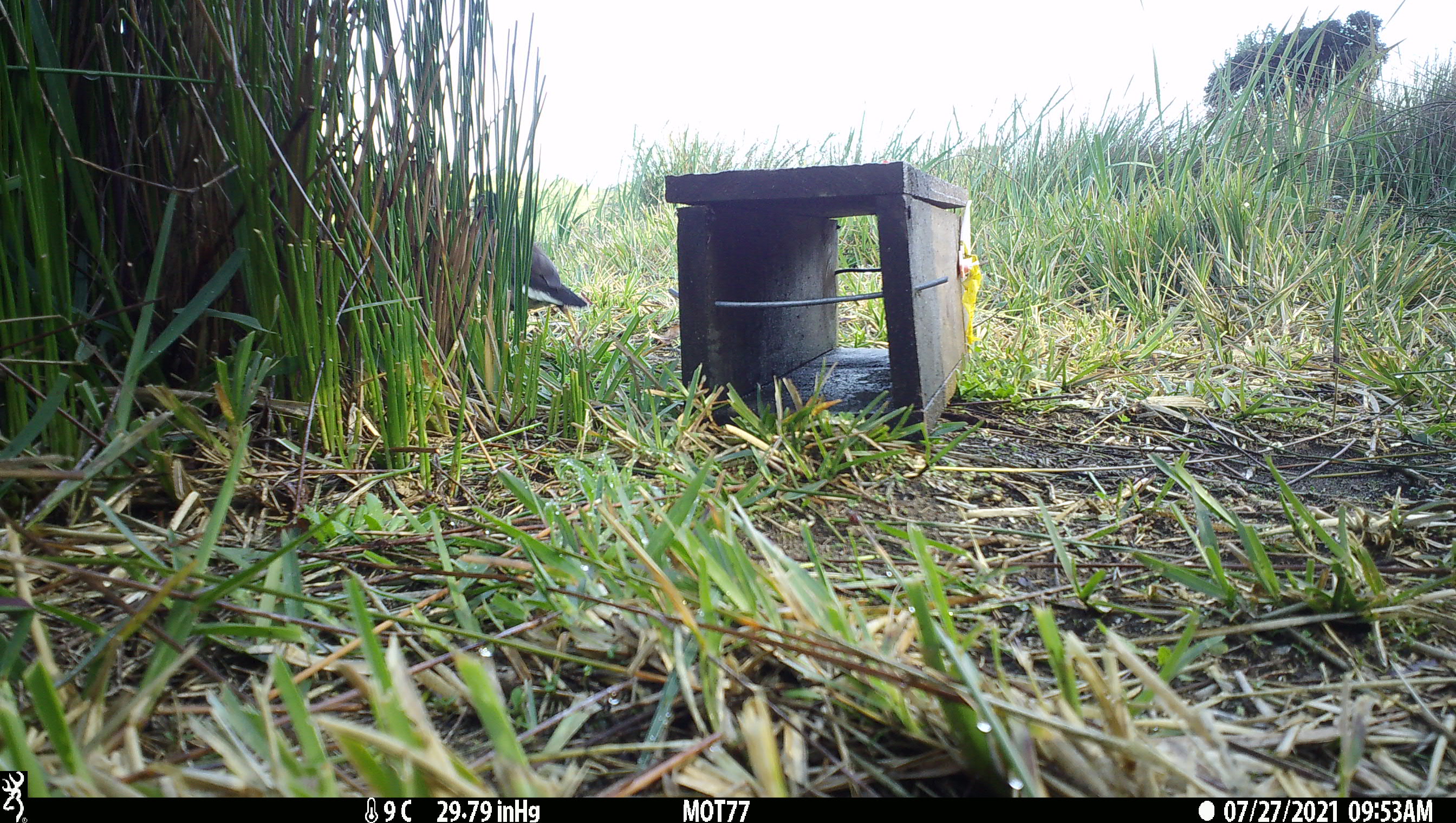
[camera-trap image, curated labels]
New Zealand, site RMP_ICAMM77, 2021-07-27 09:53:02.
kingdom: Animalia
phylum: Chordata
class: Aves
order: Passeriformes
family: Sturnidae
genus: Acridotheres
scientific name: Acridotheres tristis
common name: common myna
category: myna